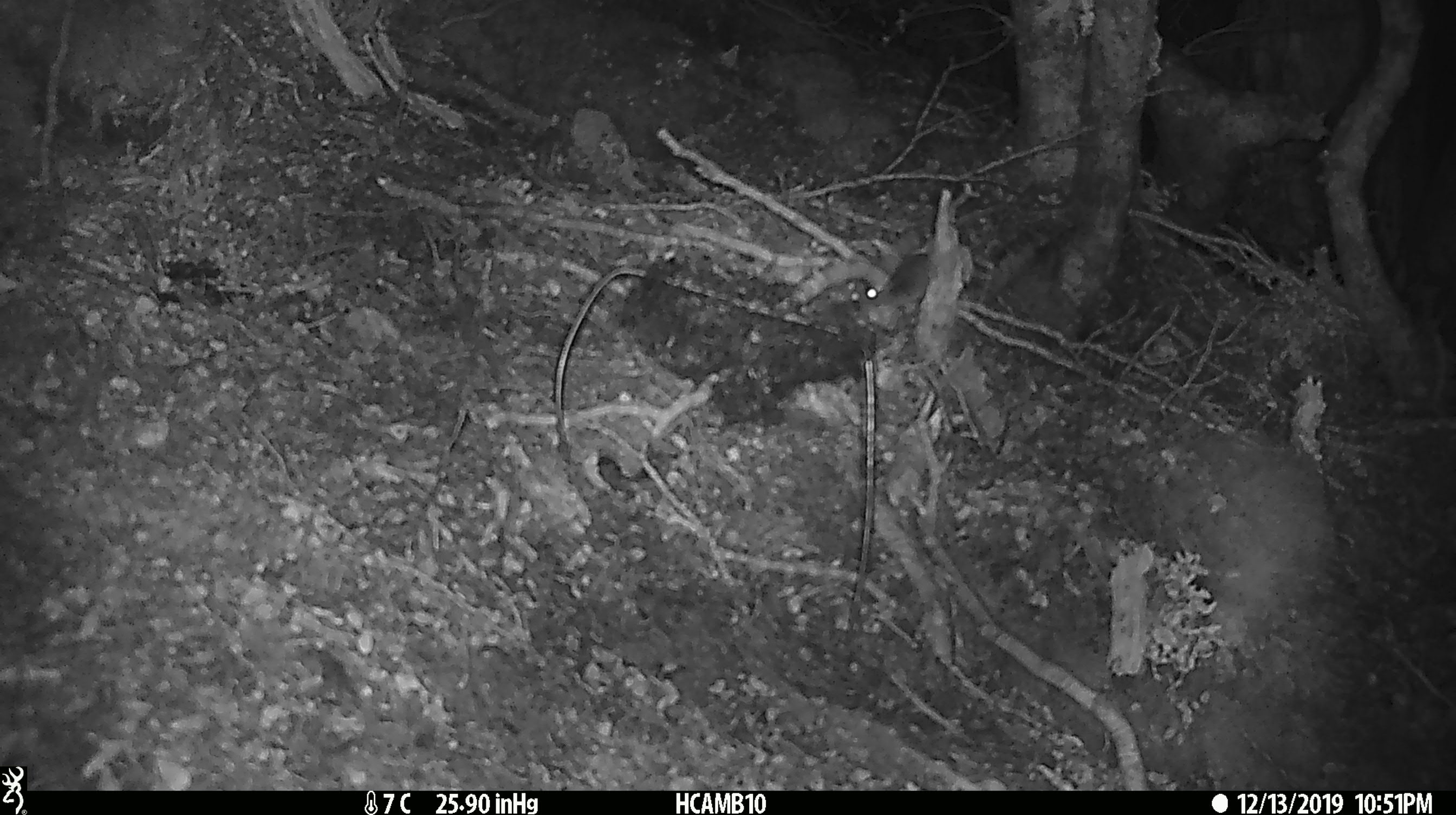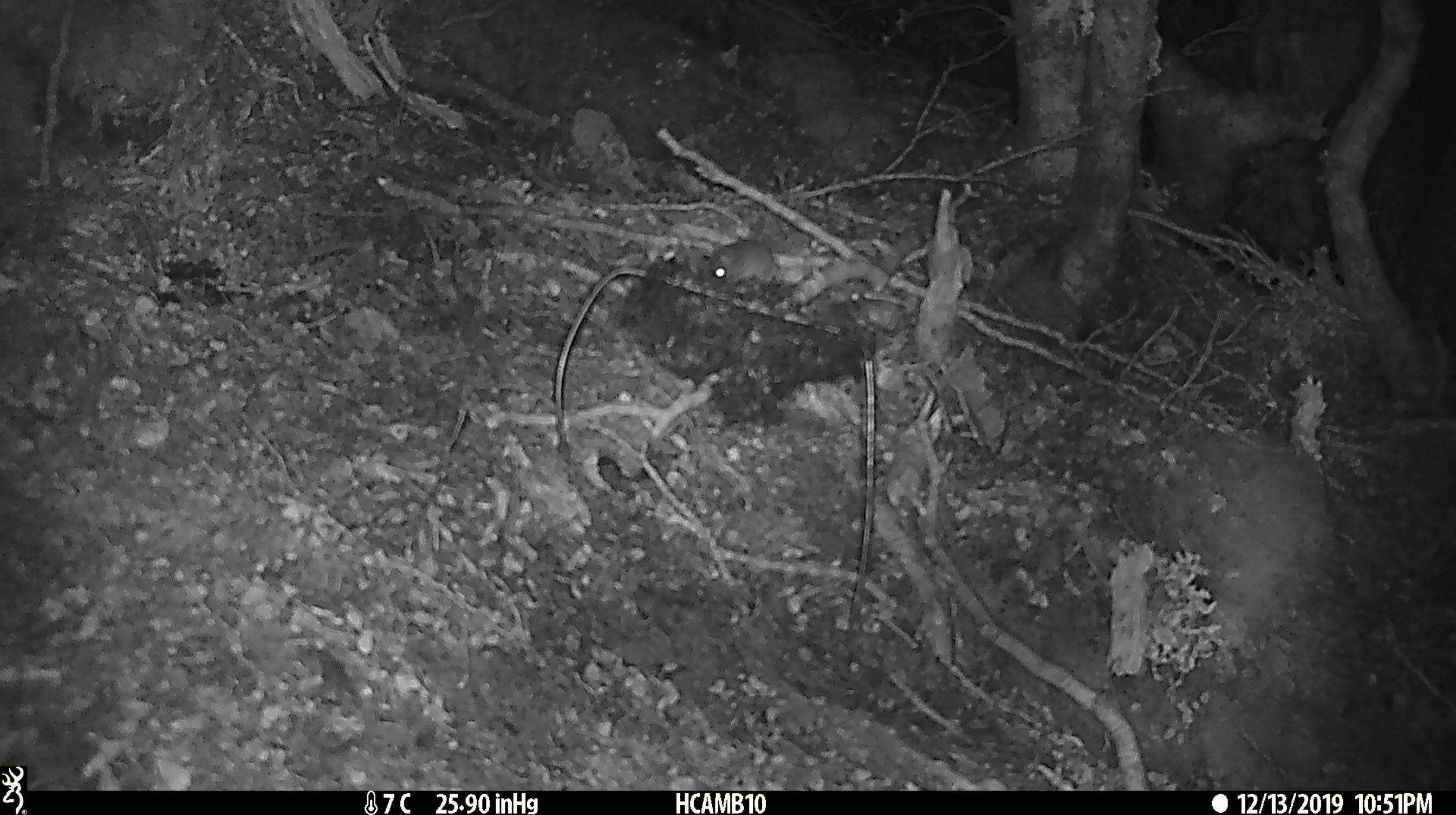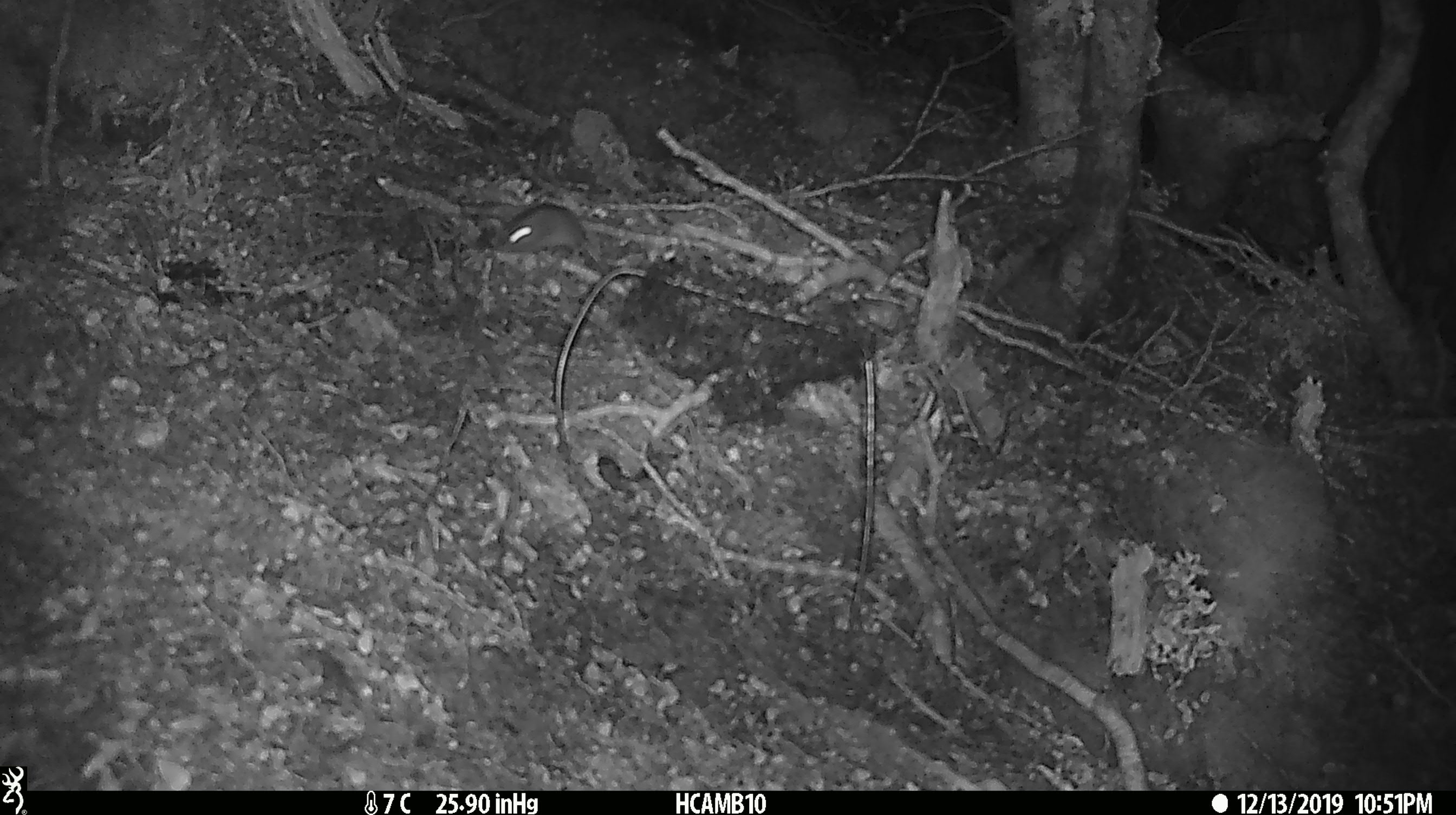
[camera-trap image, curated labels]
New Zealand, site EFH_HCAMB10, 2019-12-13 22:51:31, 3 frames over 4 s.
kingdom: Animalia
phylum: Chordata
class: Mammalia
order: Rodentia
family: Muridae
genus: Mus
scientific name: Mus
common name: mouse